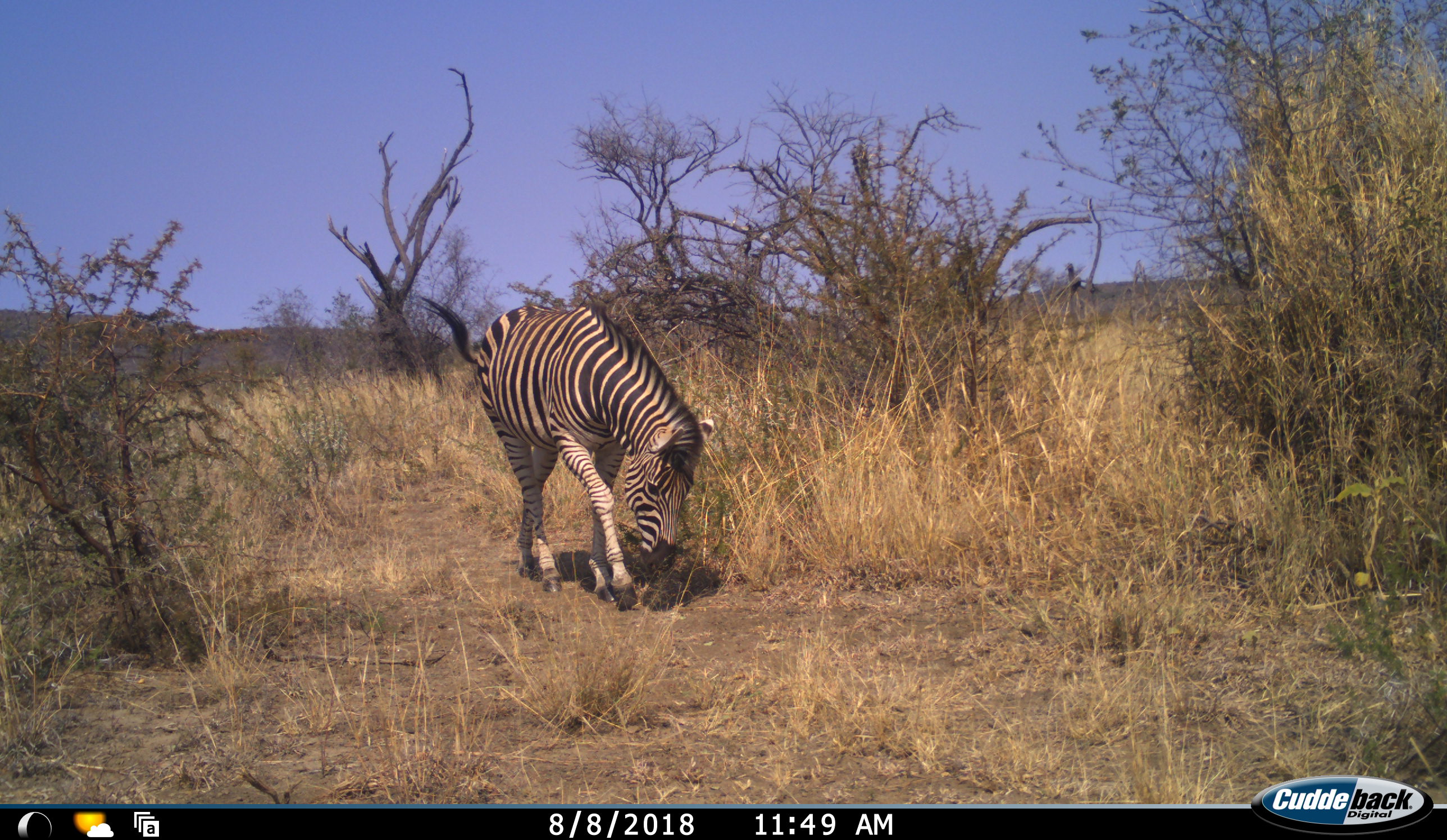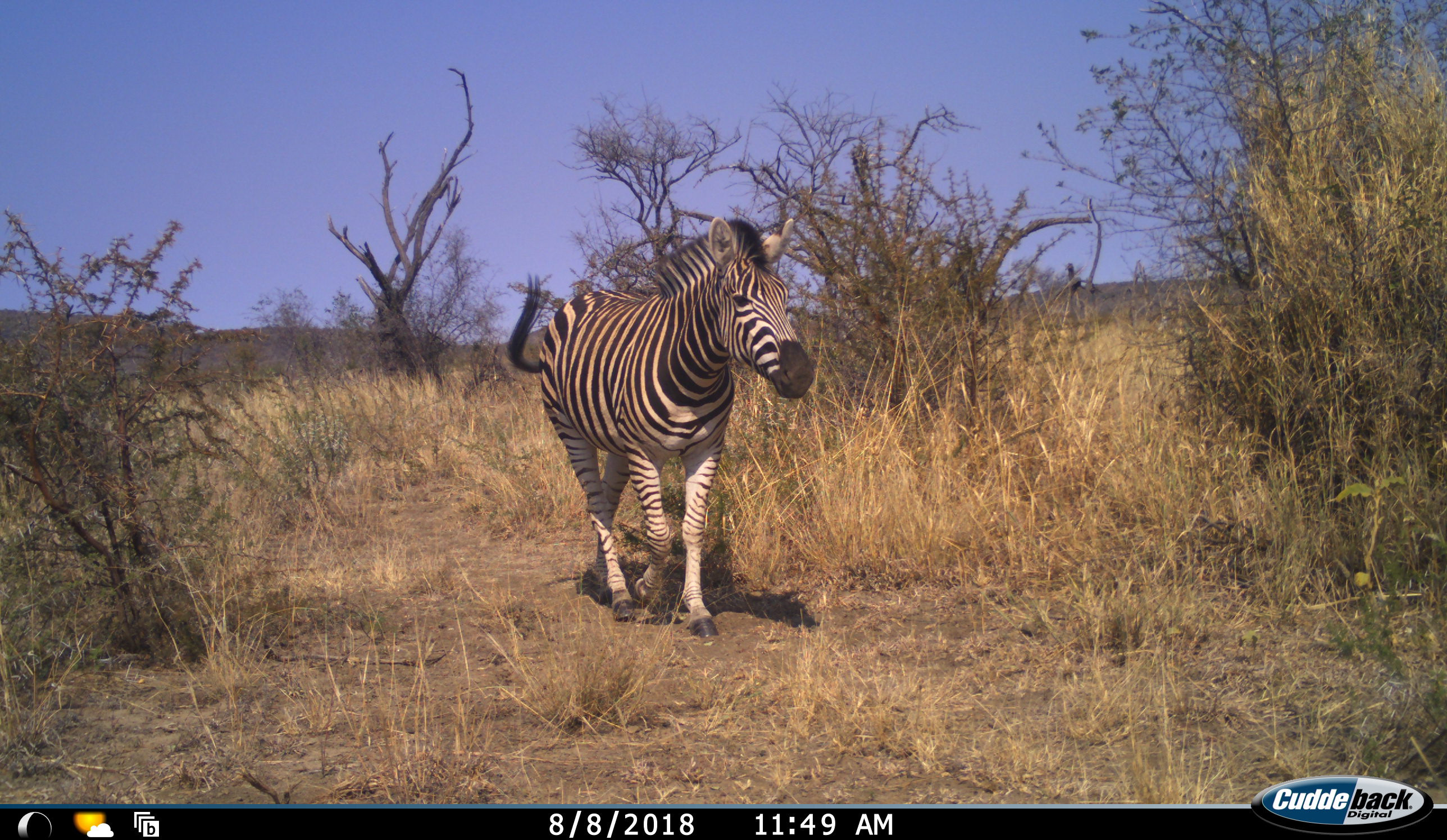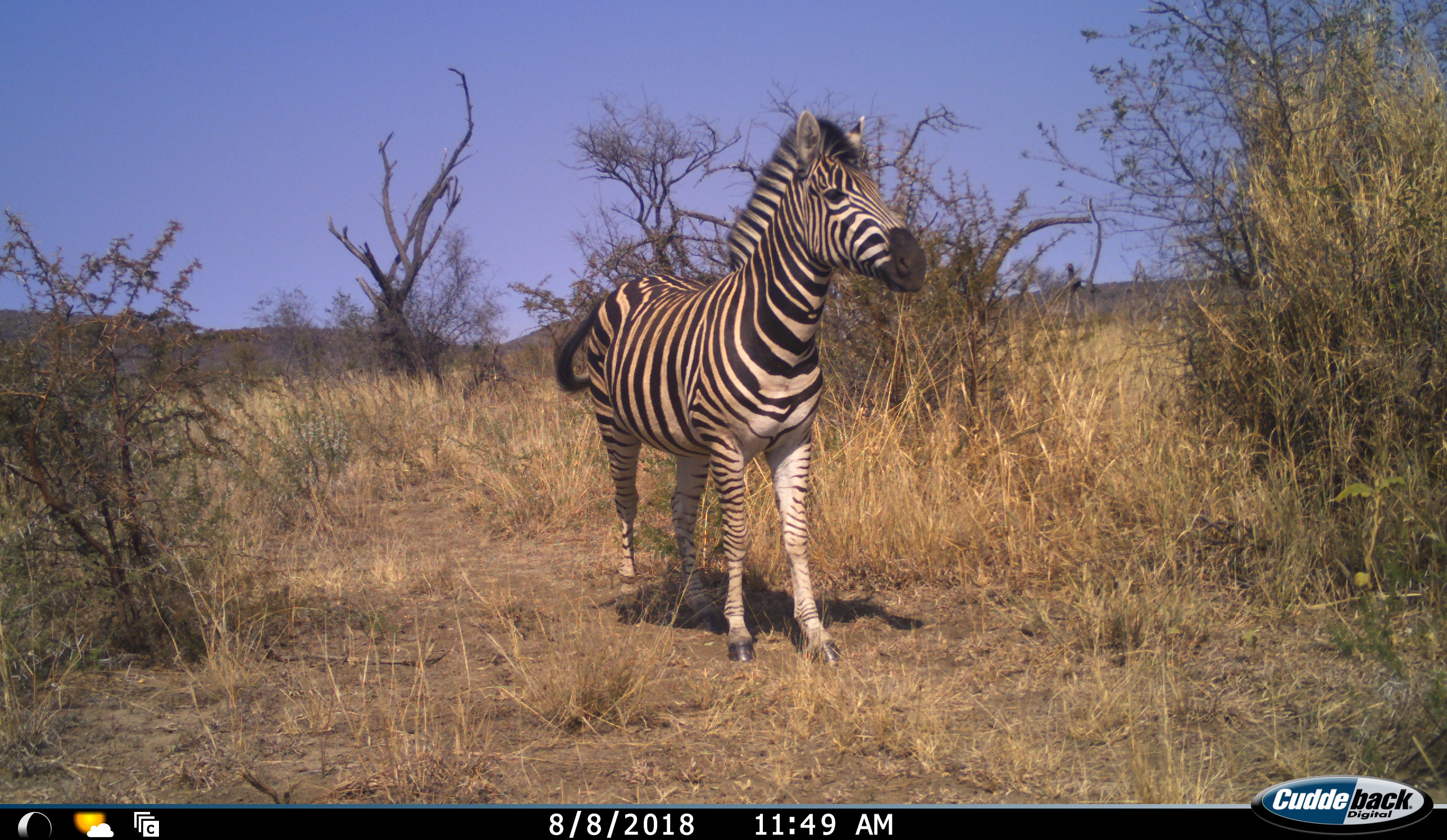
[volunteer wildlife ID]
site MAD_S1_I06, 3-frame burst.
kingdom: Animalia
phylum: Chordata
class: Mammalia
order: Perissodactyla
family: Equidae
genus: Equus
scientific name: Equus quagga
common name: plains zebra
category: zebraplains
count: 1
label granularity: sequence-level